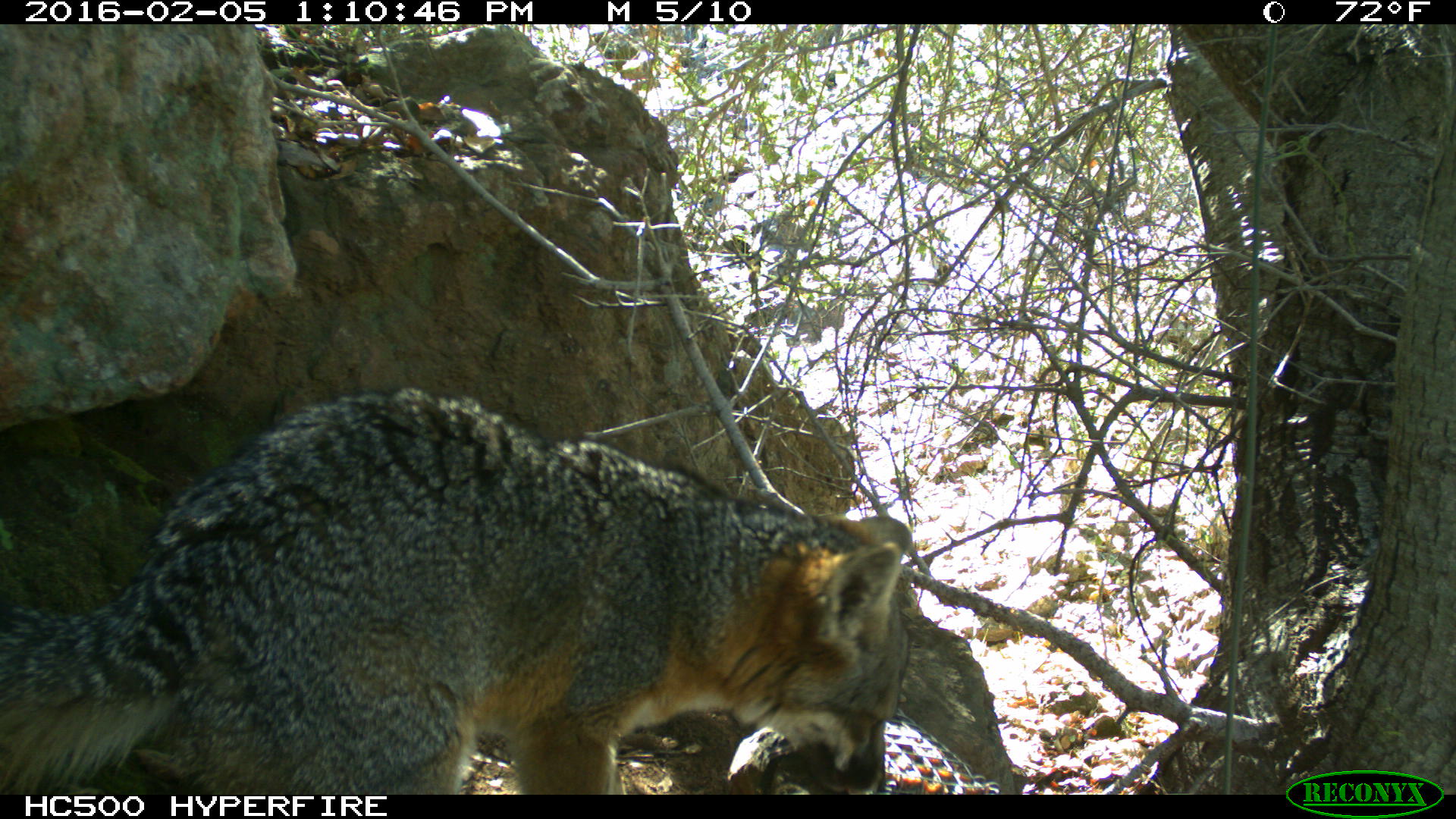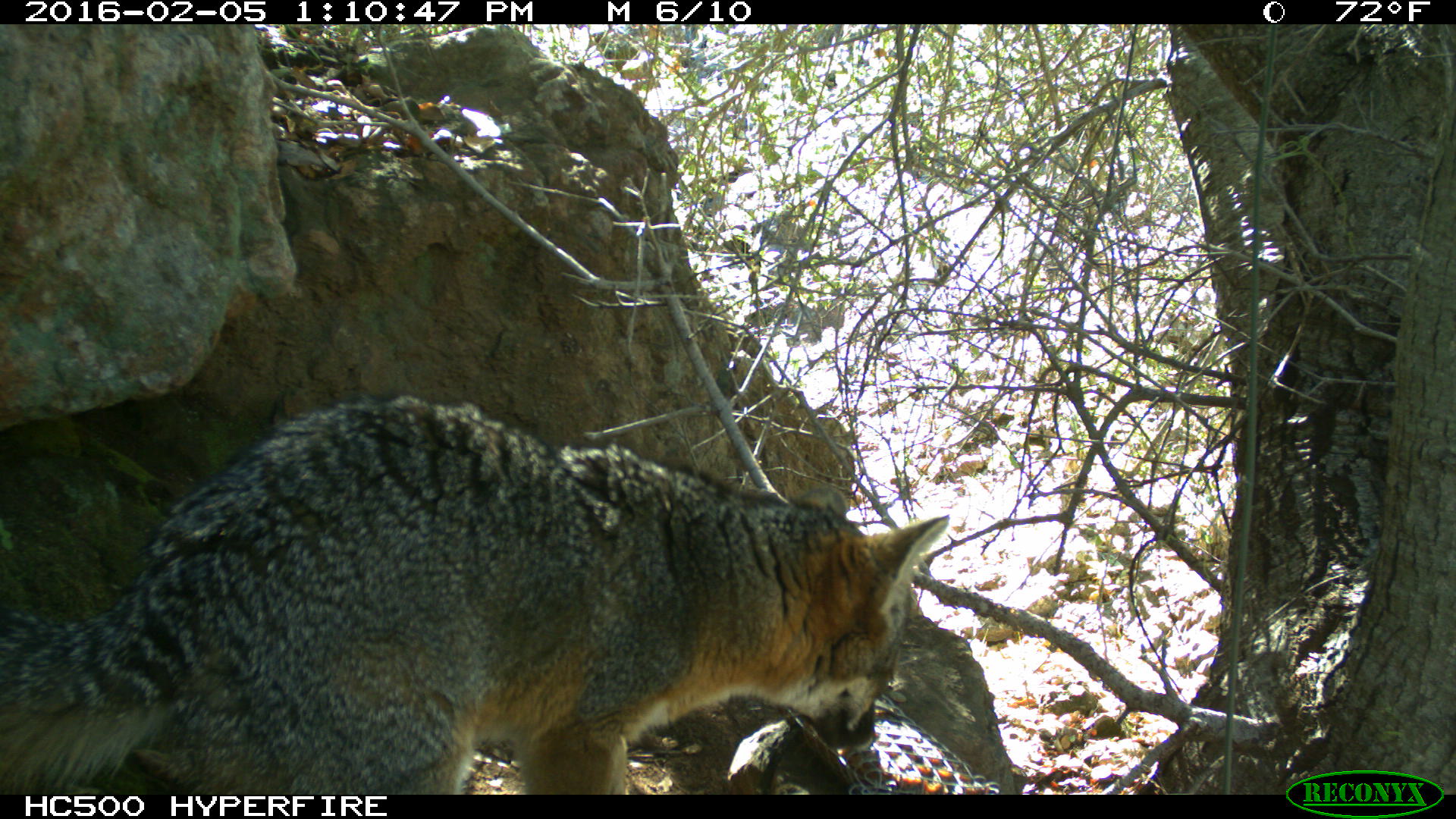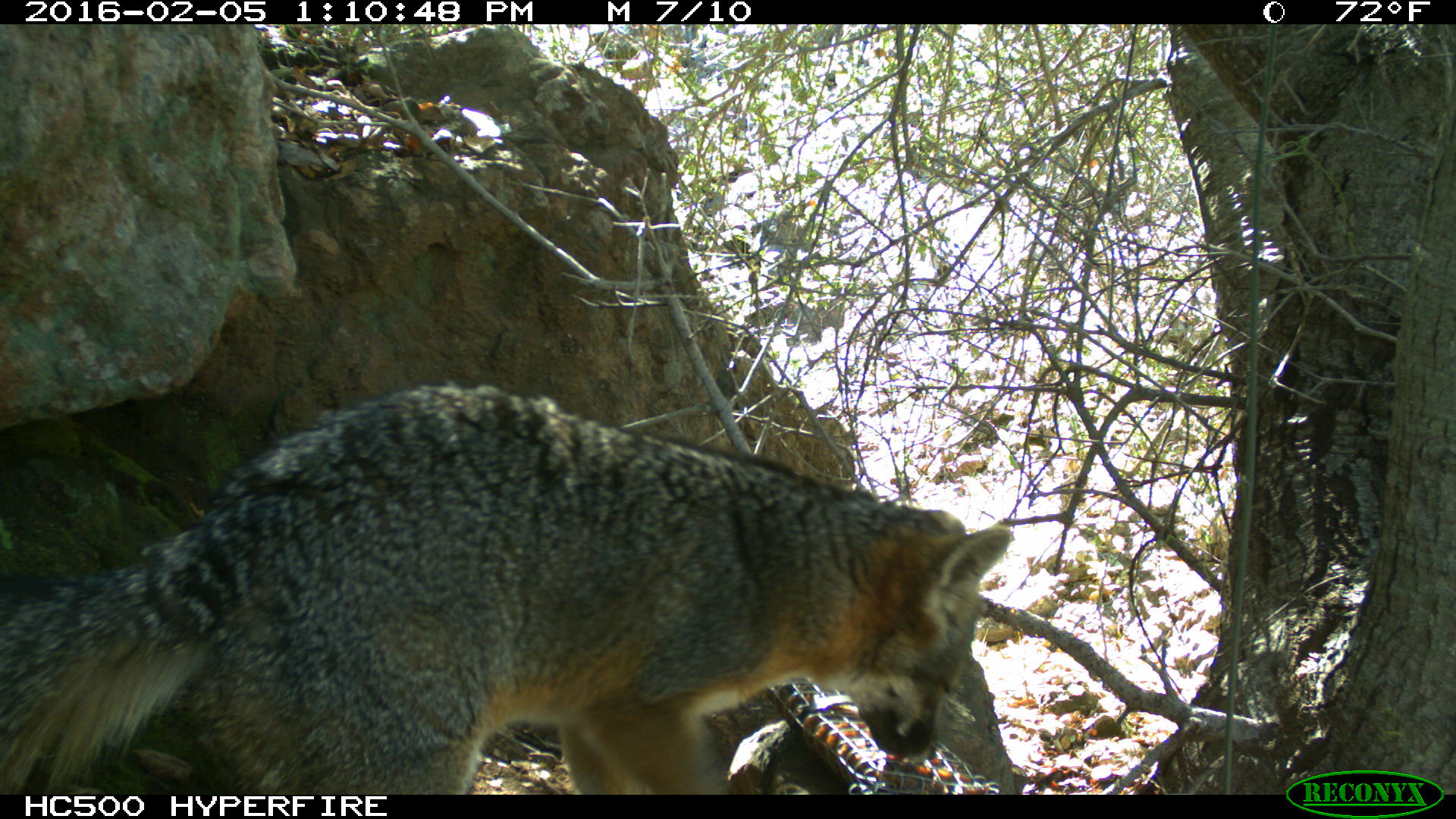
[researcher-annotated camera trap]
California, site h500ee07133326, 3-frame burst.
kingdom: Animalia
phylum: Chordata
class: Mammalia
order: Carnivora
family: Canidae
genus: Urocyon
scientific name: Urocyon littoralis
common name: island fox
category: fox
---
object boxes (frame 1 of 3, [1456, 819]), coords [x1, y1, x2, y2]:
fox: [0, 380, 915, 793]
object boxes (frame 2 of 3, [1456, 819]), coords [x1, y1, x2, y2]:
fox: [1, 395, 949, 793]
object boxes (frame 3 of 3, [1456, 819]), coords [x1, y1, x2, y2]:
fox: [0, 381, 1012, 794]